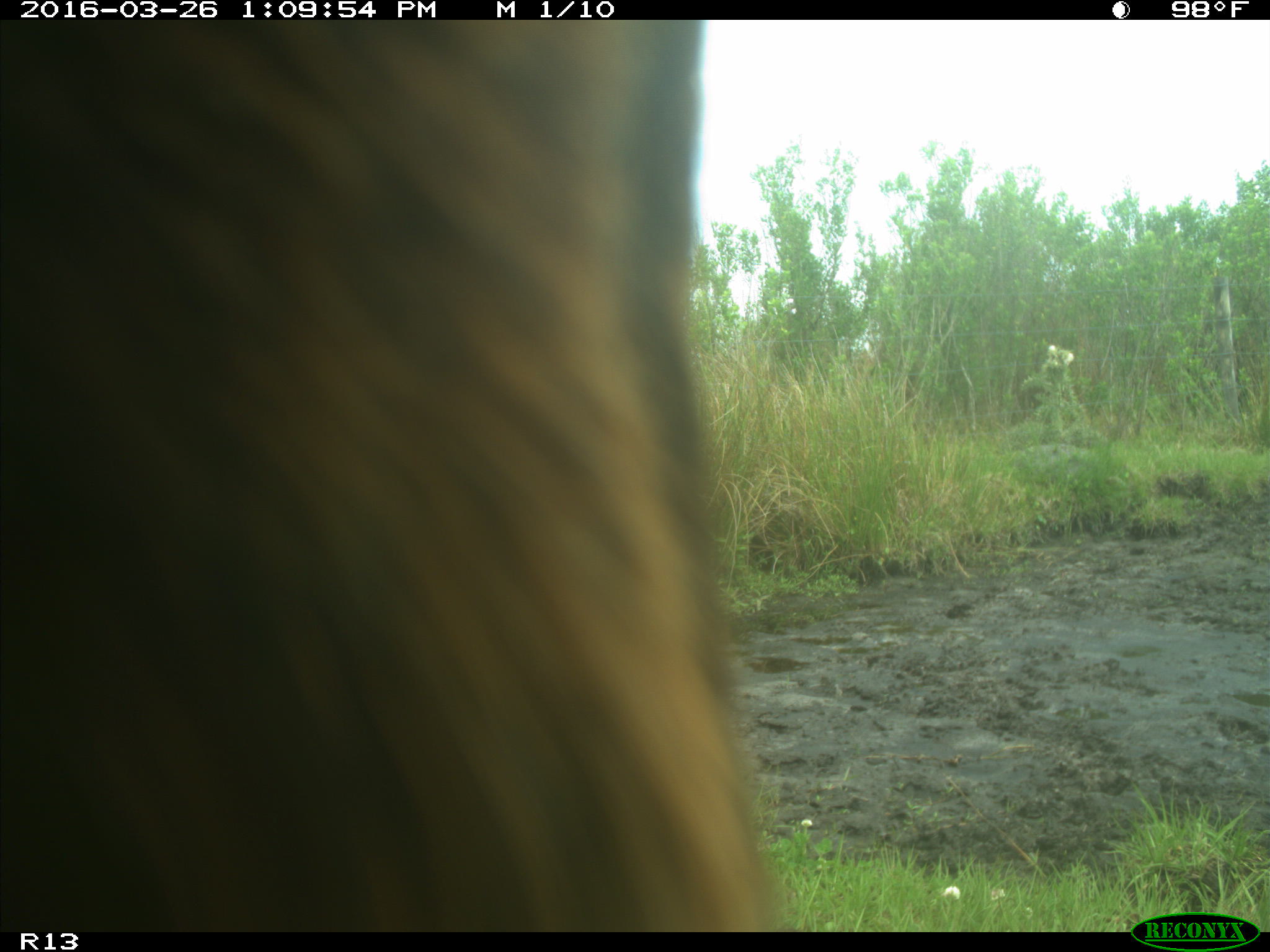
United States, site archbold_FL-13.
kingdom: Animalia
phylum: Chordata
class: Mammalia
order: Artiodactyla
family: Bovidae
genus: Bos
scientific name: Bos taurus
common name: domestic cow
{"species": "Bos taurus (domestic cow)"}